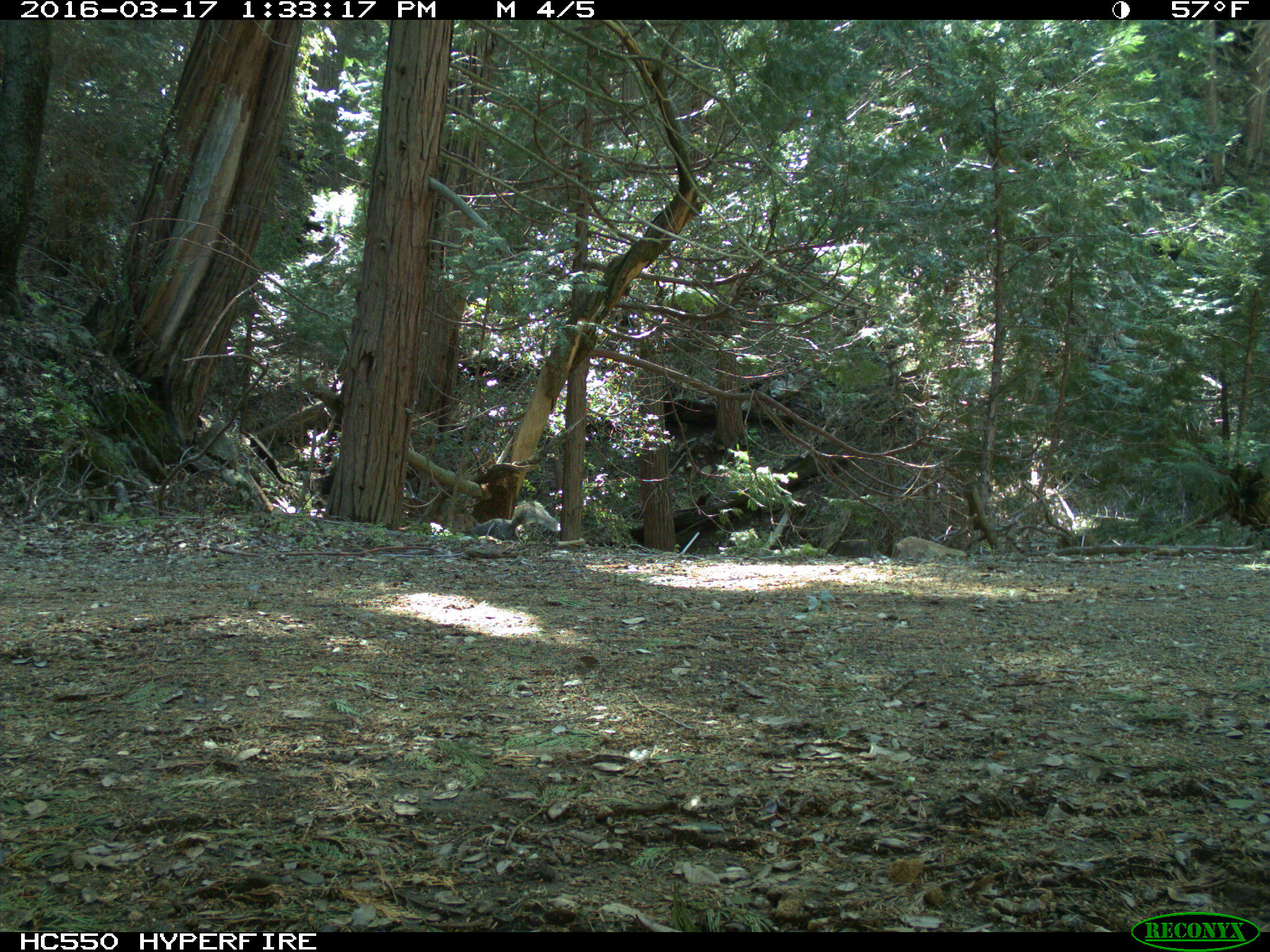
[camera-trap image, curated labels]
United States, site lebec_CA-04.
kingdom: Animalia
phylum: Chordata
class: Mammalia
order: Rodentia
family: Sciuridae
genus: Sciurus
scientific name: Sciurus carolinensis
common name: eastern gray squirrel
Sciurus carolinensis (eastern gray squirrel).